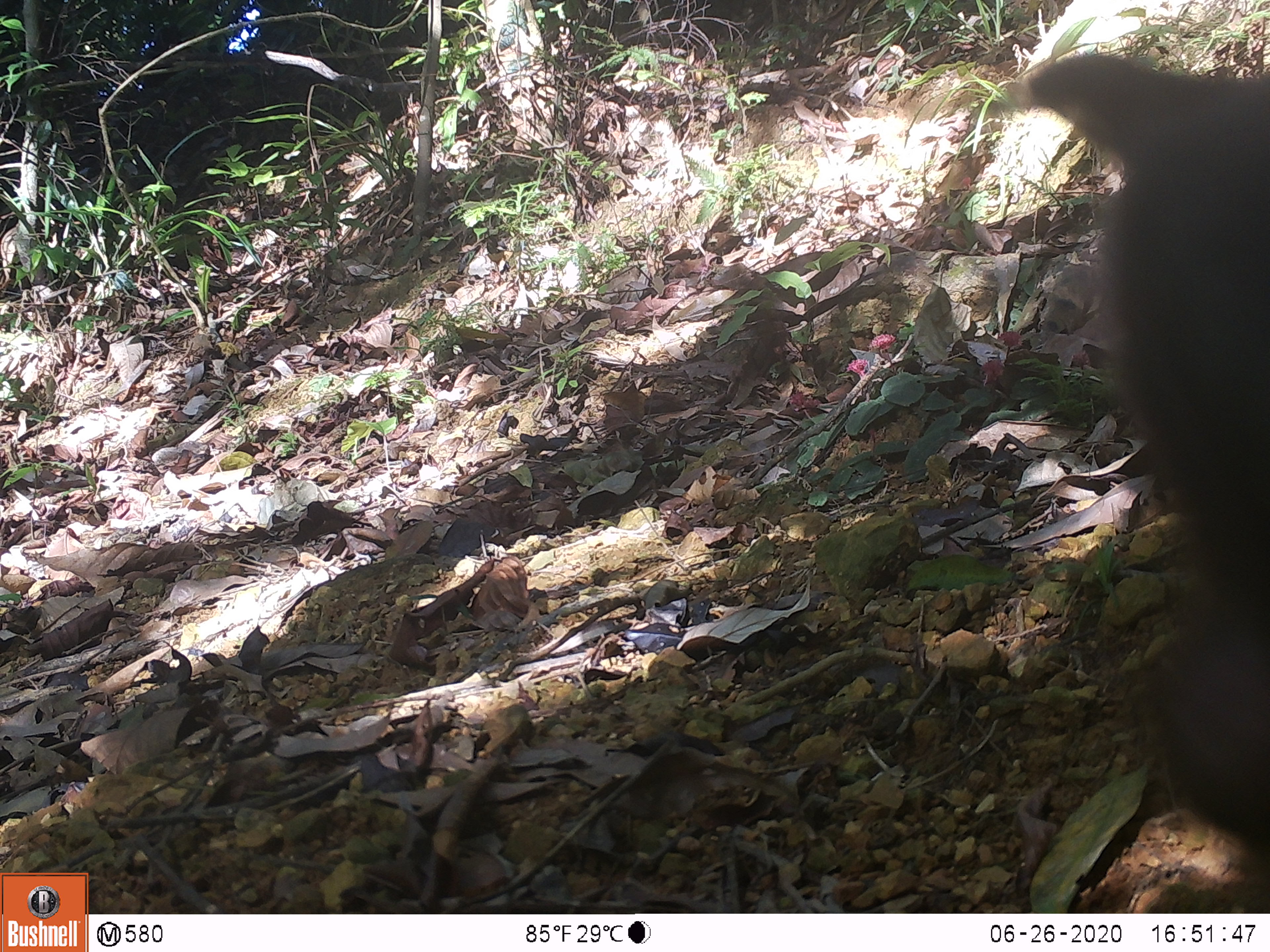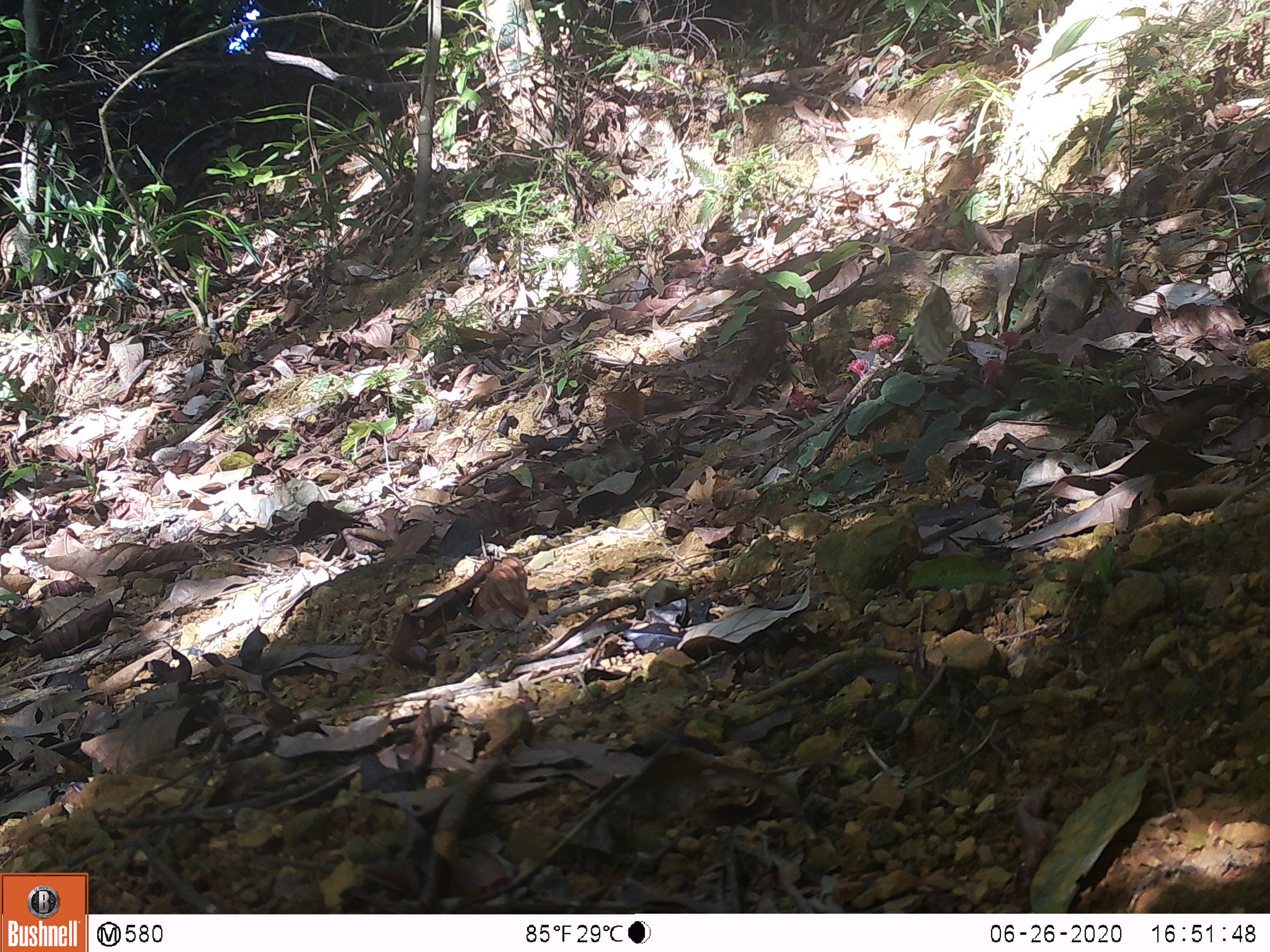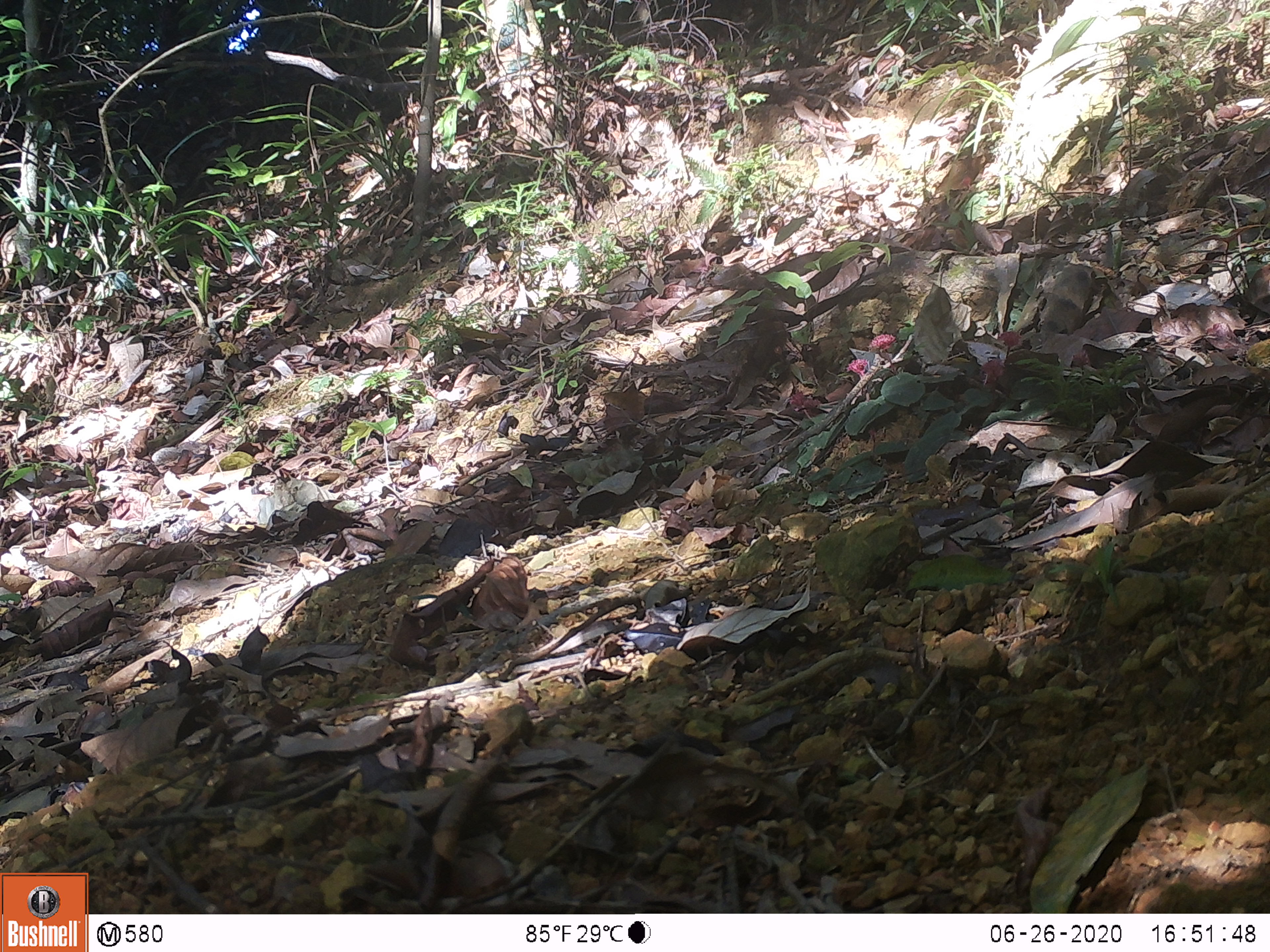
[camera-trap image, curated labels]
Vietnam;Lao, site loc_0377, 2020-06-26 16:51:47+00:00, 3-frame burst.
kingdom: Animalia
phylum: Chordata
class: Mammalia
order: Primates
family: Cercopithecidae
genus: Macaca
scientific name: Macaca arctoides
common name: stump-tailed macaque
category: stump tailed macaque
Stump tailed macaque (stump-tailed macaque) (Macaca arctoides). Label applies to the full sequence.